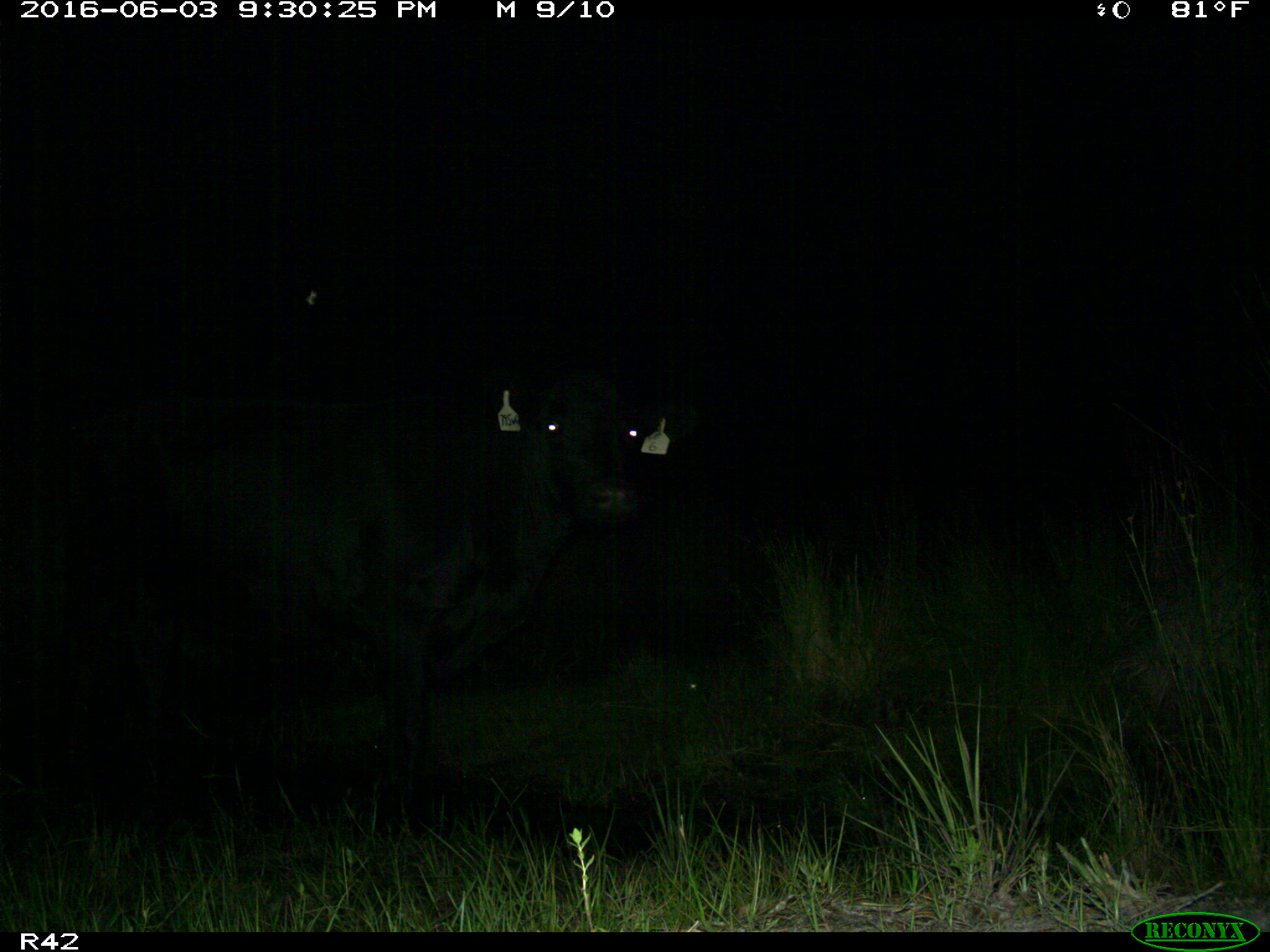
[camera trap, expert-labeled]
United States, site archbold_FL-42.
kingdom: Animalia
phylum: Chordata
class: Mammalia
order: Artiodactyla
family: Bovidae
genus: Bos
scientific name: Bos taurus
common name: domestic cow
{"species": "Bos taurus (domestic cow)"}